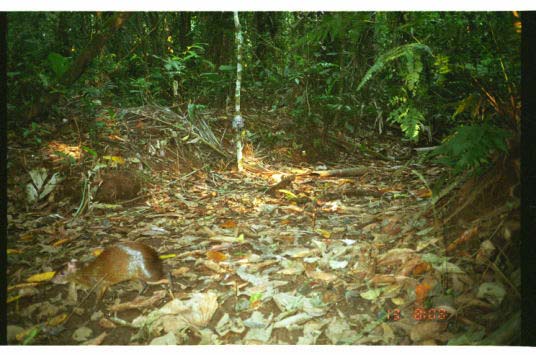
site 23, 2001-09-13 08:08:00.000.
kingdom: Animalia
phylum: Chordata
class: Mammalia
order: Rodentia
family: Dasyproctidae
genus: Dasyprocta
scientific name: Dasyprocta punctata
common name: central american agouti